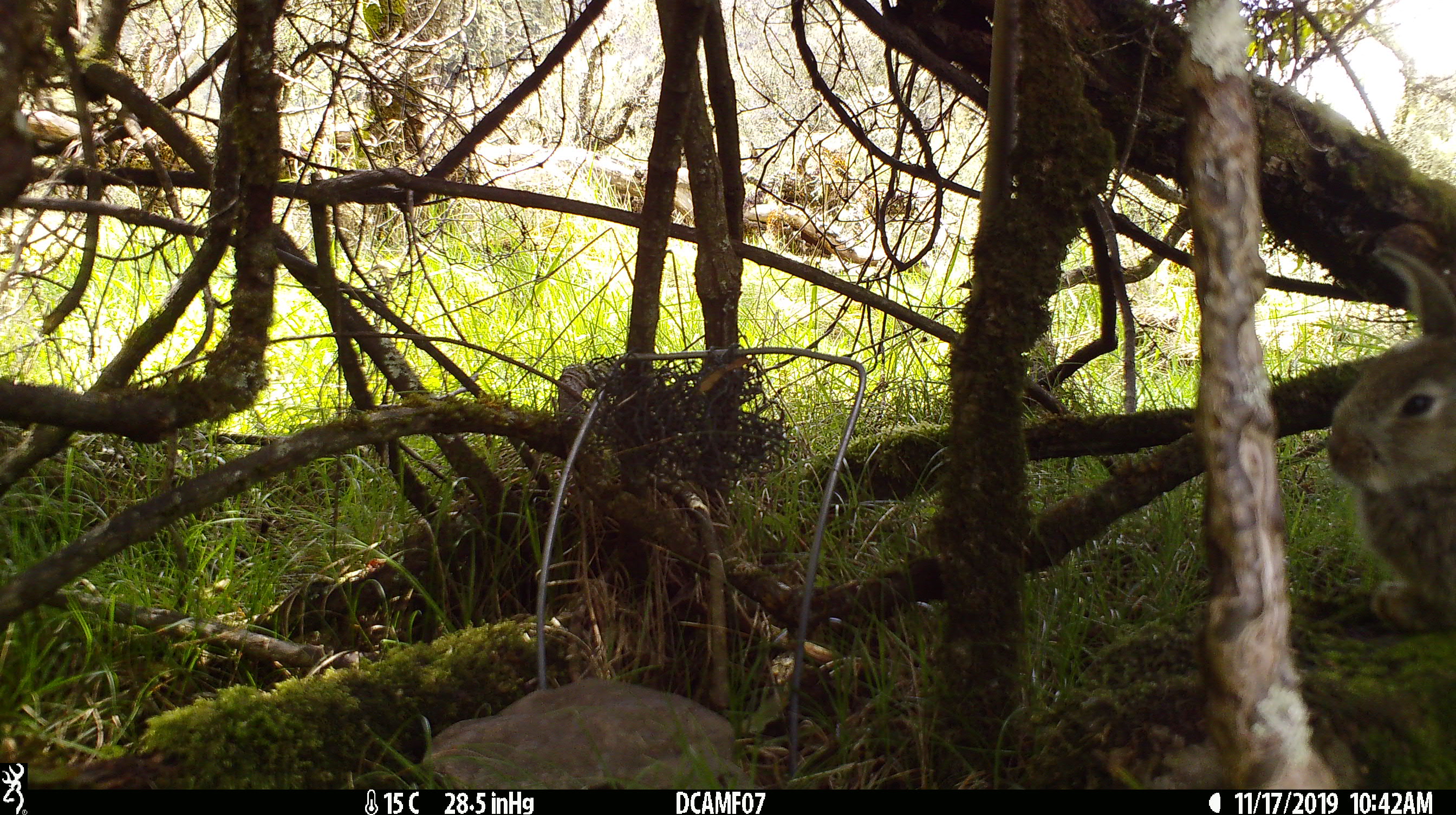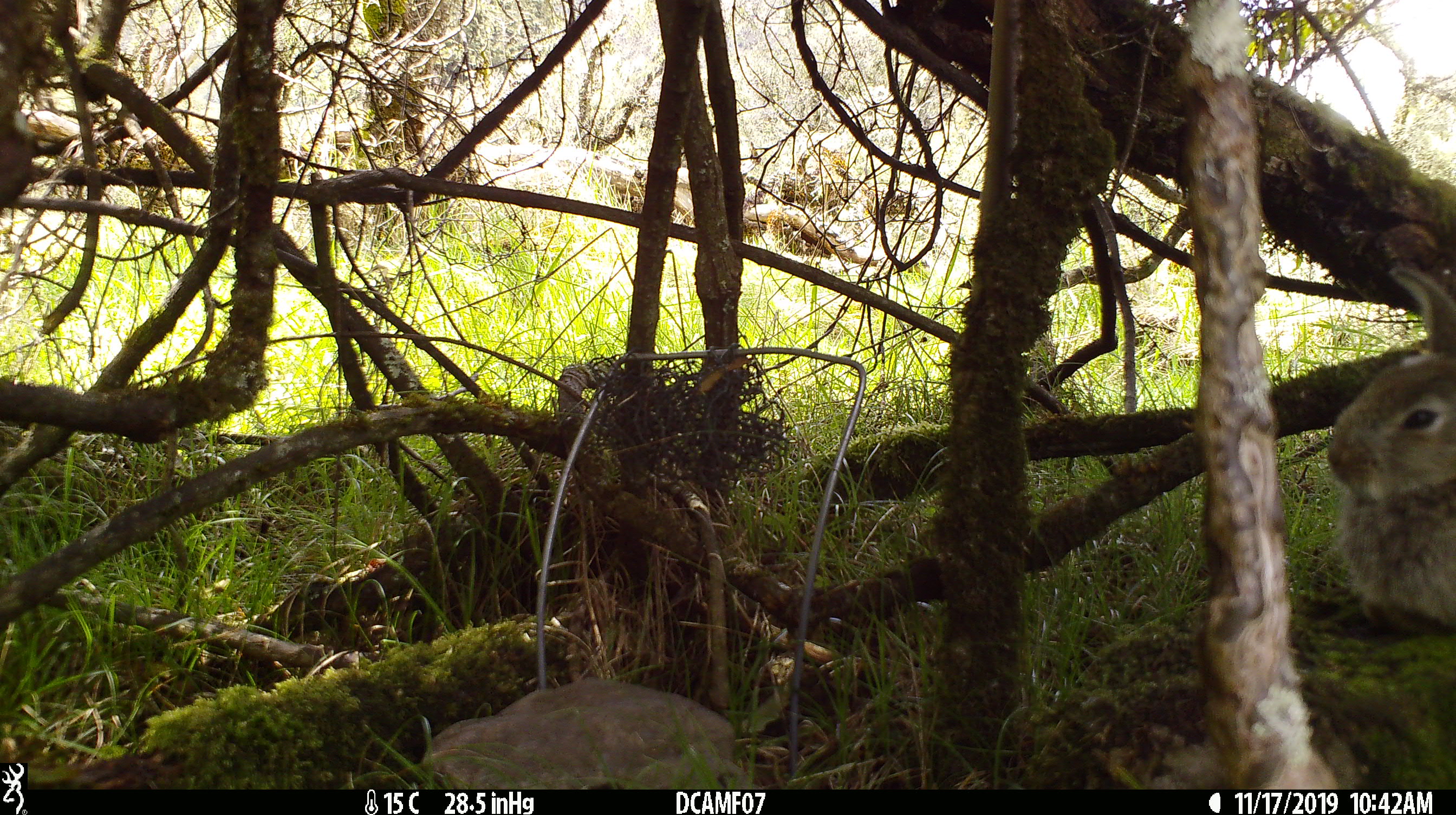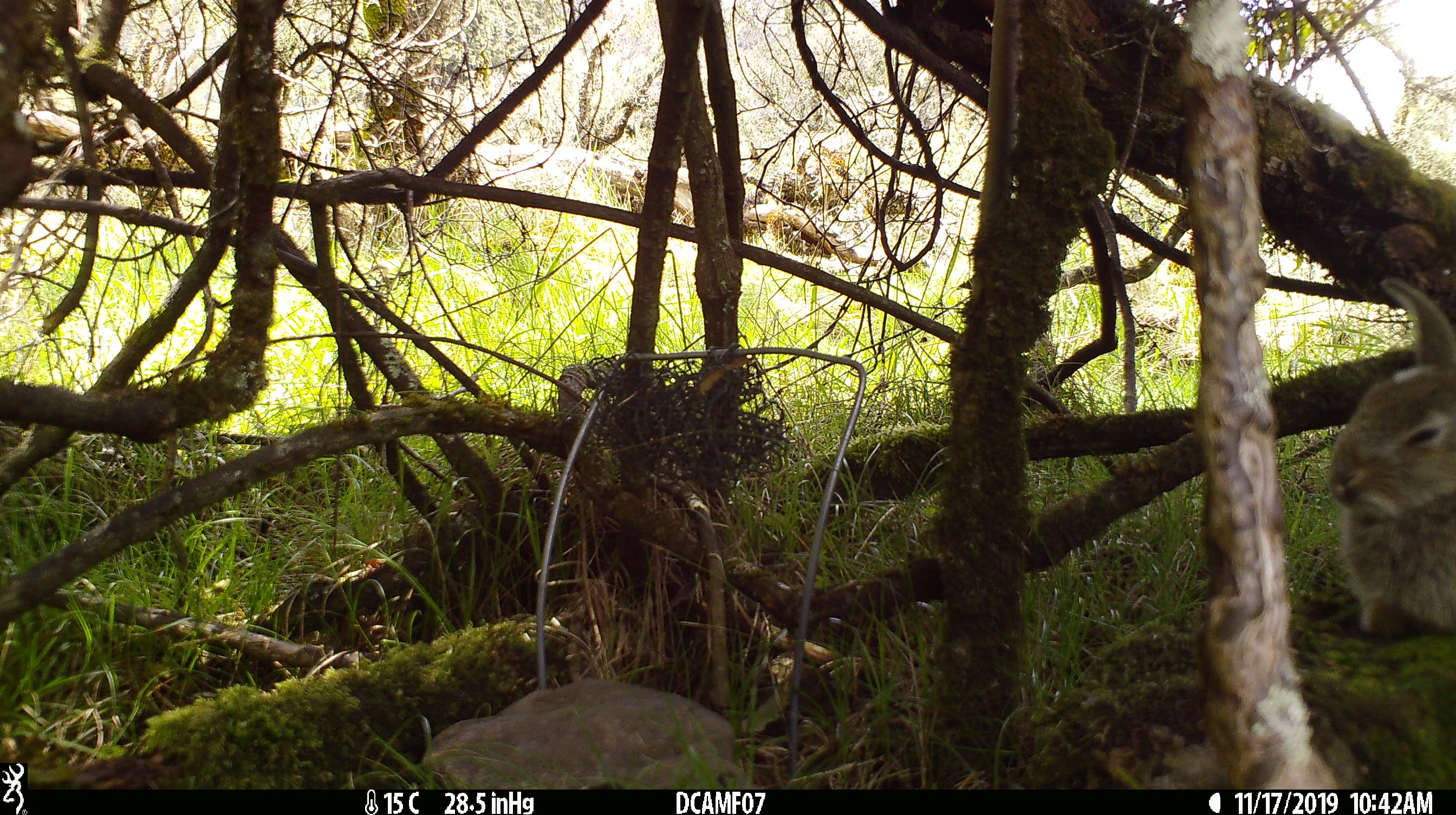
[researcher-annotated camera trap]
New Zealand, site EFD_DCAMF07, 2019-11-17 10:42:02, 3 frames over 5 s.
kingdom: Animalia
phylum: Chordata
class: Mammalia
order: Lagomorpha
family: Leporidae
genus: Oryctolagus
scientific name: Oryctolagus cuniculus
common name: european rabbit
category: rabbit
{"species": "rabbit (european rabbit) (Oryctolagus cuniculus)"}